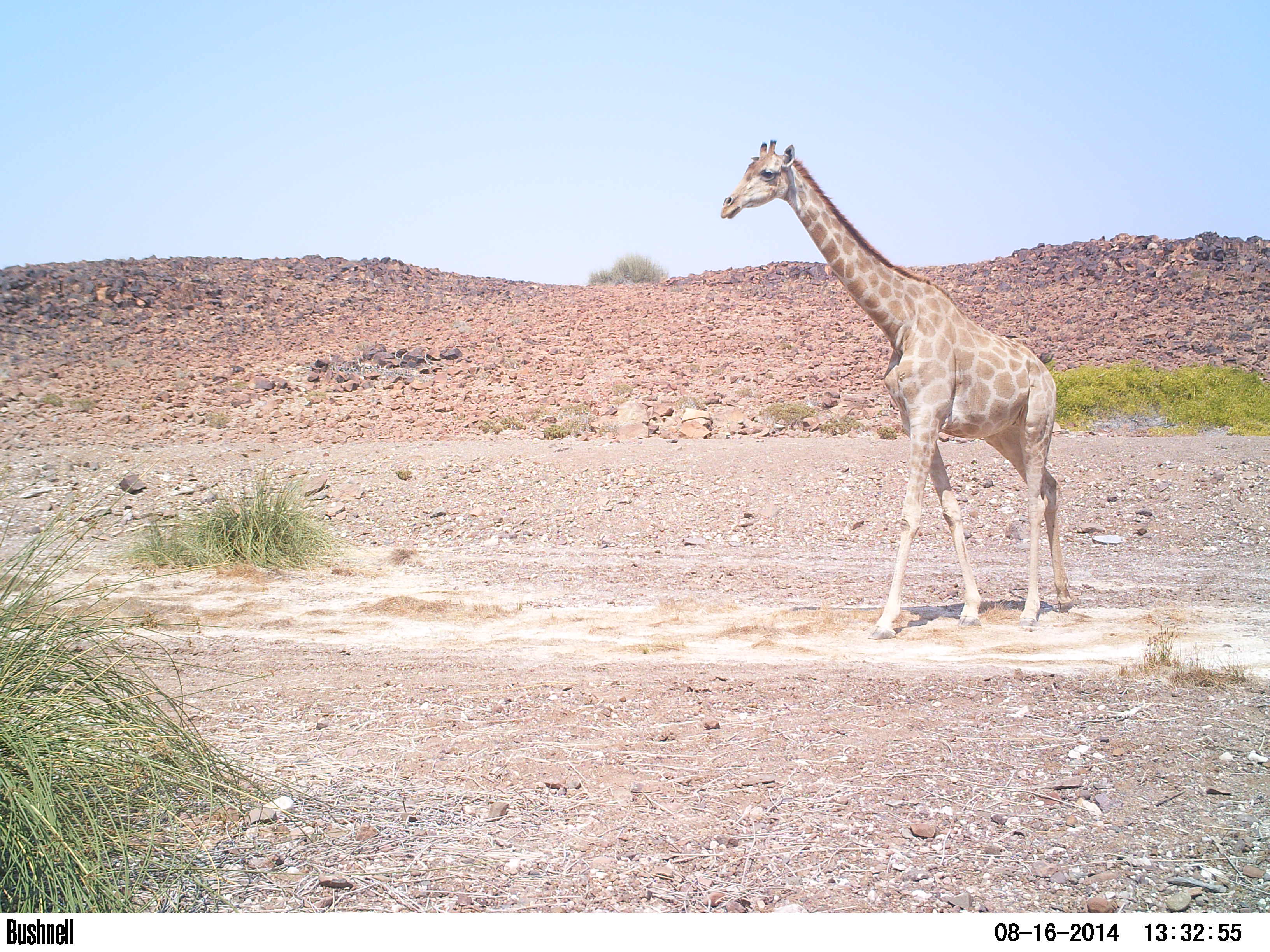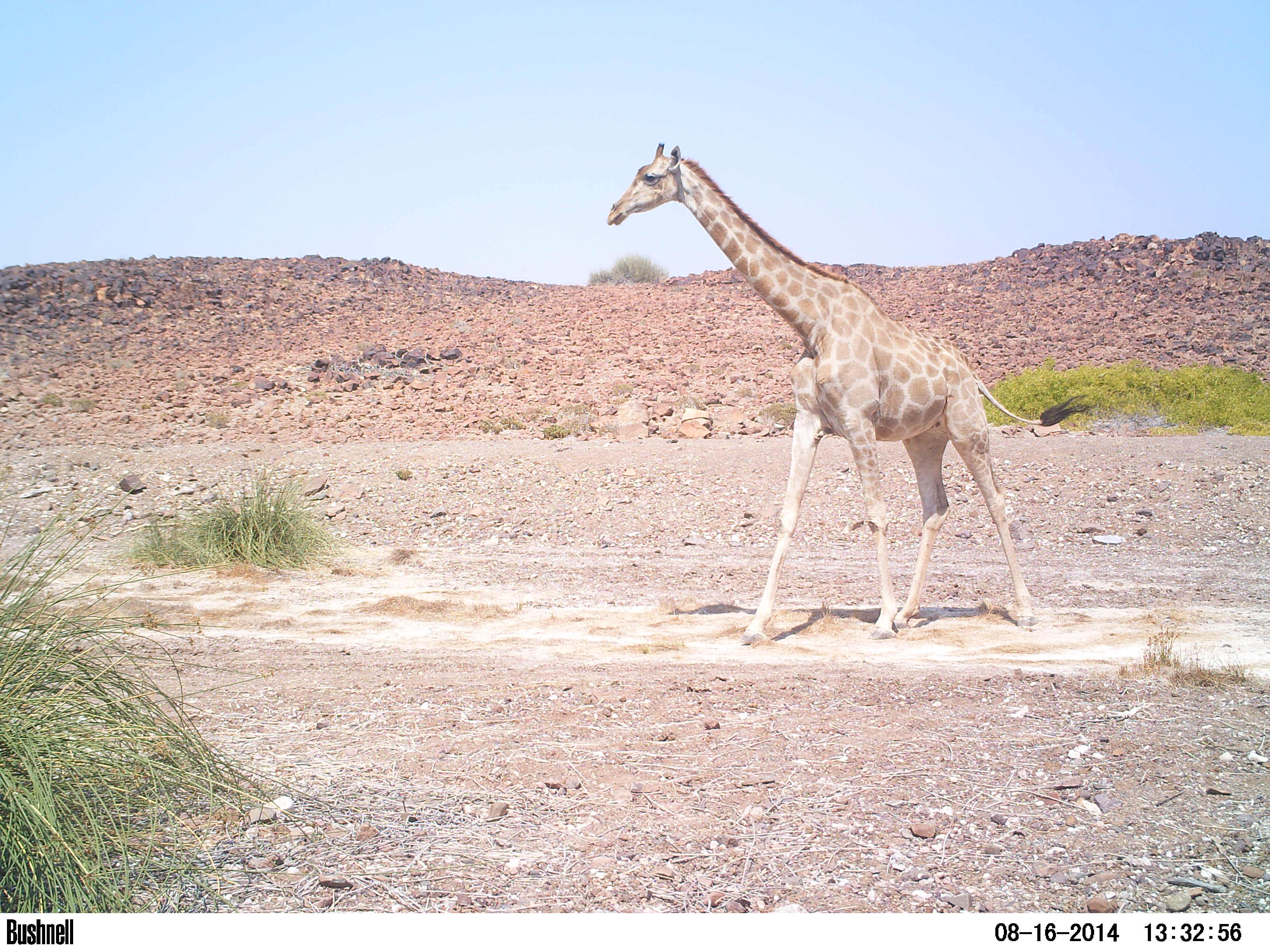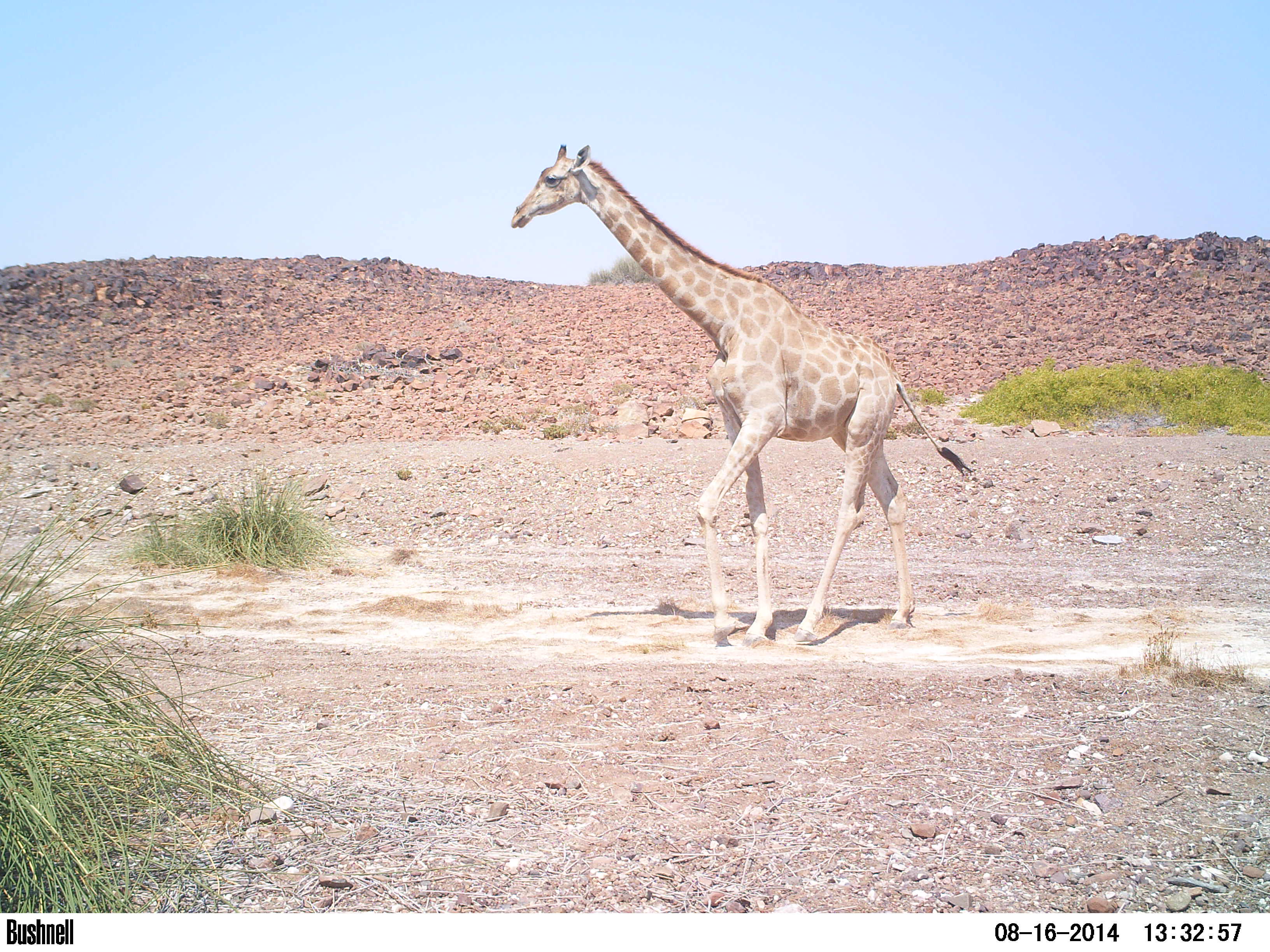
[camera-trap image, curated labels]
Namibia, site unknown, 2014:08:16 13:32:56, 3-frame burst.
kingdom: Animalia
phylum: Chordata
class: Mammalia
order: Artiodactyla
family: Giraffidae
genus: Giraffa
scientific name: Giraffa camelopardalis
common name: giraffe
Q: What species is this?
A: Giraffa camelopardalis (giraffe).